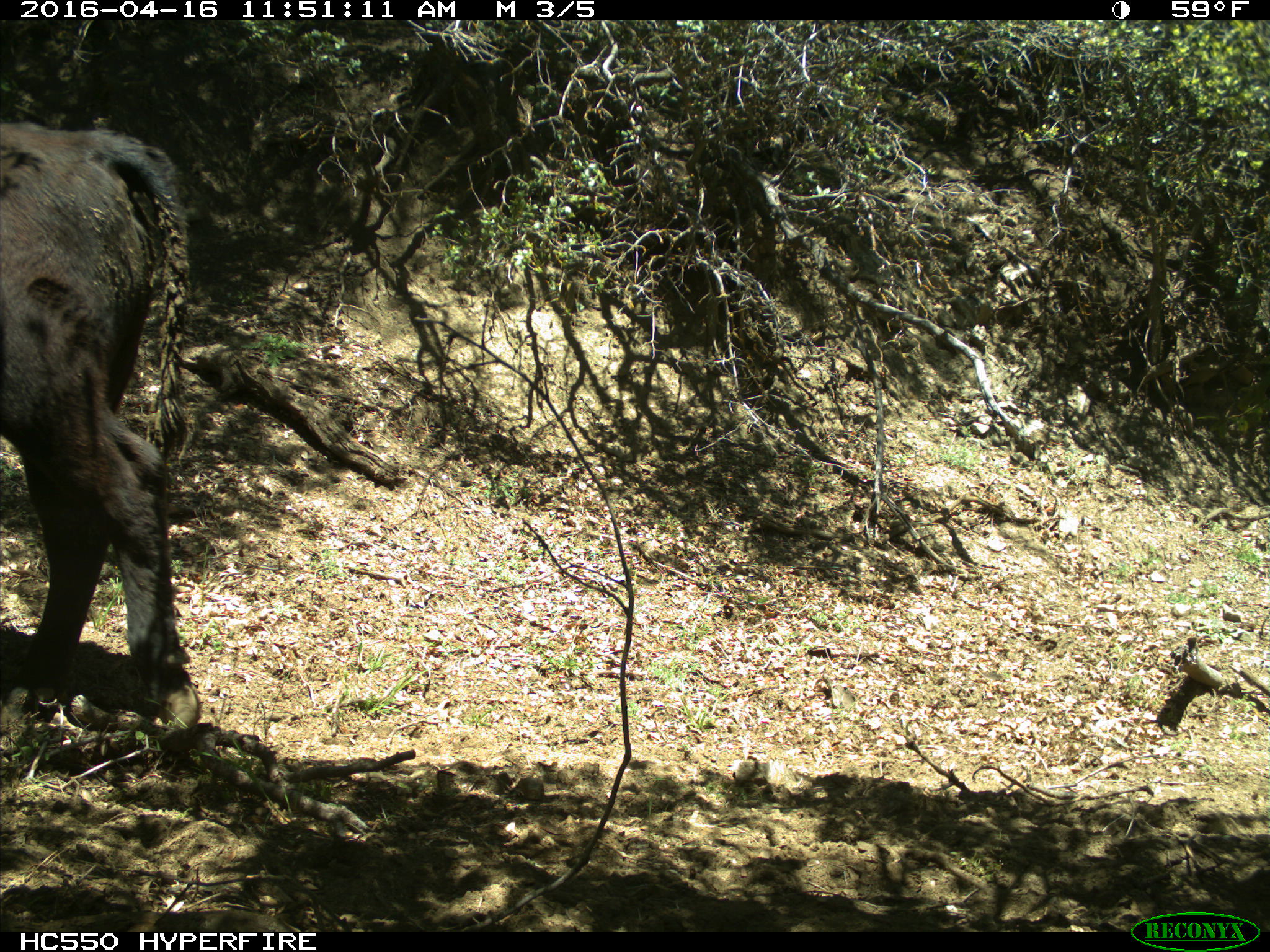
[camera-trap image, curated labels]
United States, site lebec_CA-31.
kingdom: Animalia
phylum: Chordata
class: Mammalia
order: Artiodactyla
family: Bovidae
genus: Bos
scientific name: Bos taurus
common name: domestic cow